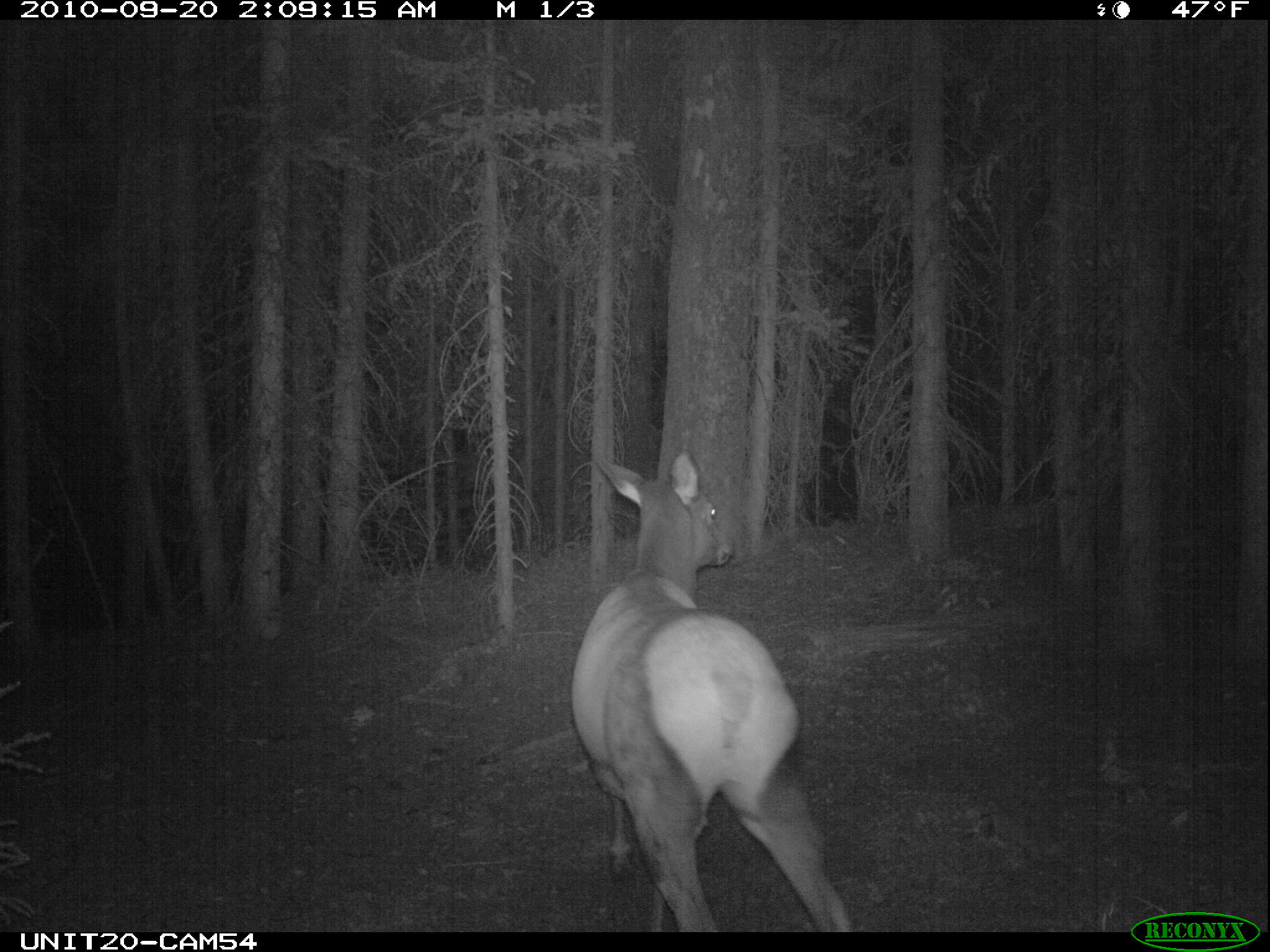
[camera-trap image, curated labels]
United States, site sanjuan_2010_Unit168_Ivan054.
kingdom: Animalia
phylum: Chordata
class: Mammalia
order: Artiodactyla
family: Cervidae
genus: Cervus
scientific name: Cervus elaphus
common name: red deer